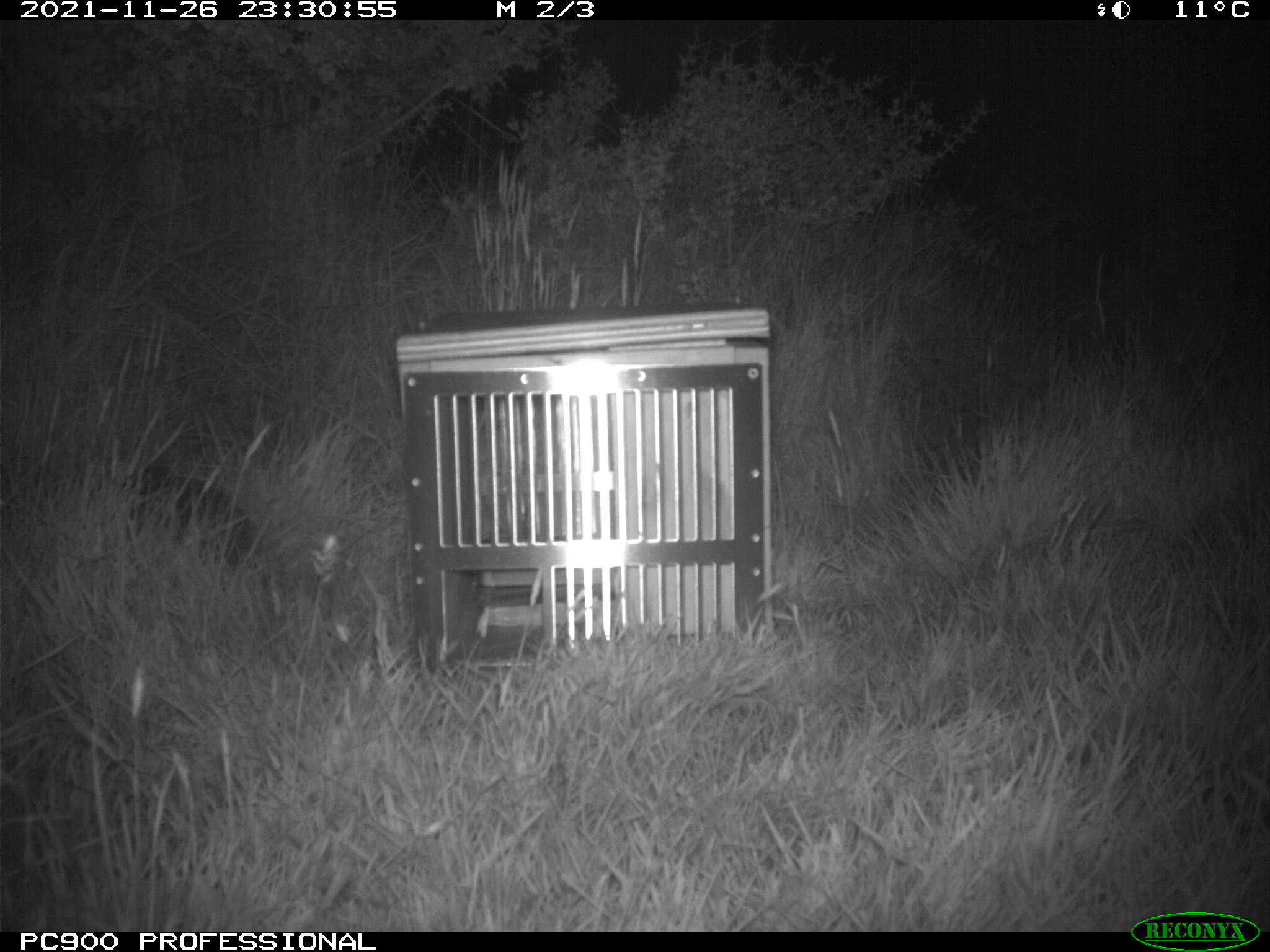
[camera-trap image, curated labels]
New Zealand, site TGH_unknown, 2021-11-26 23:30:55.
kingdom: Animalia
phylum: Chordata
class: Mammalia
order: Eulipotyphla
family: Erinaceidae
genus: Erinaceus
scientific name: Erinaceus europaeus europaeus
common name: european hedgehog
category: hedgehog